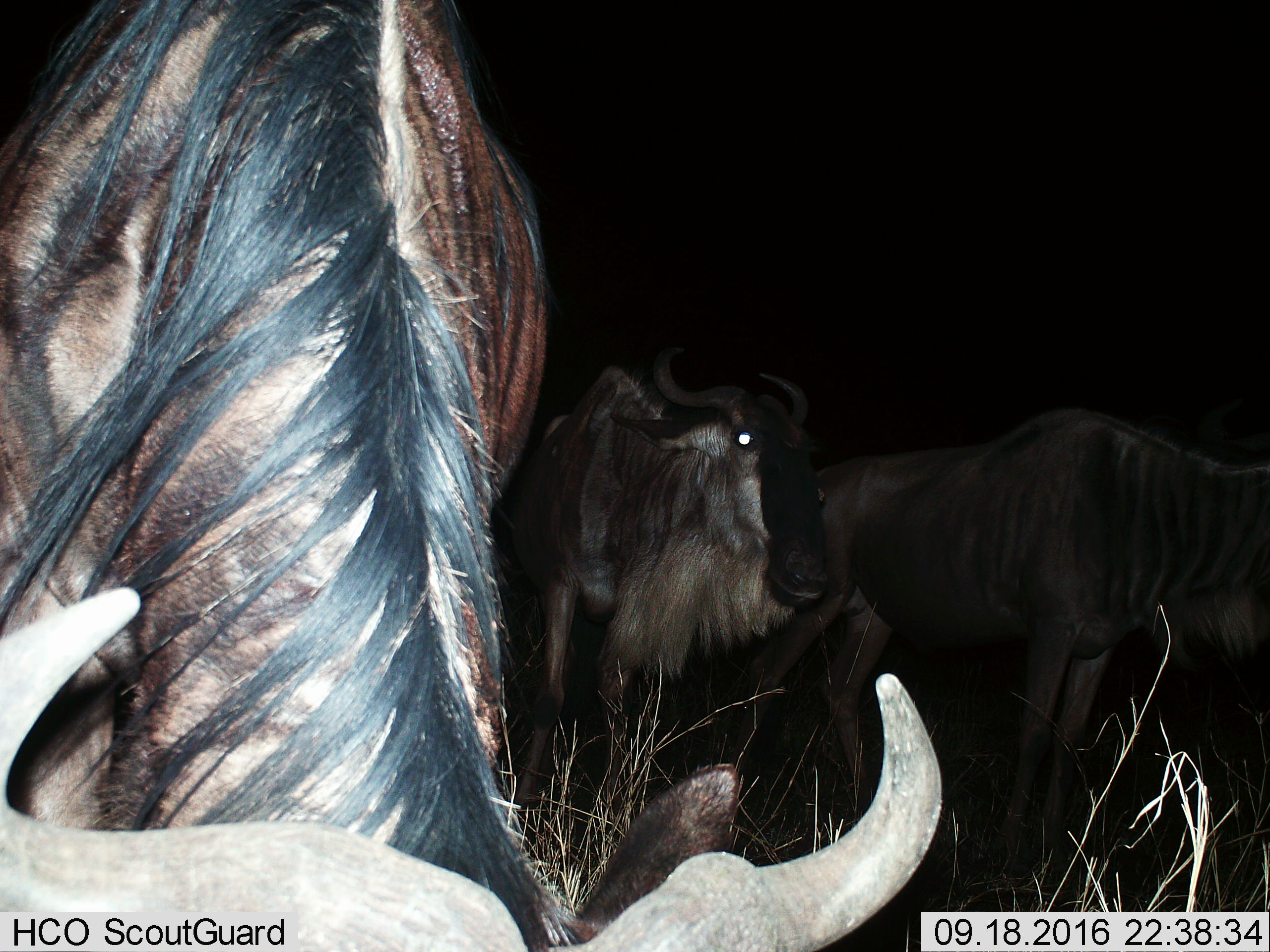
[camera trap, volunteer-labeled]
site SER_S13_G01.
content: unidentified animal